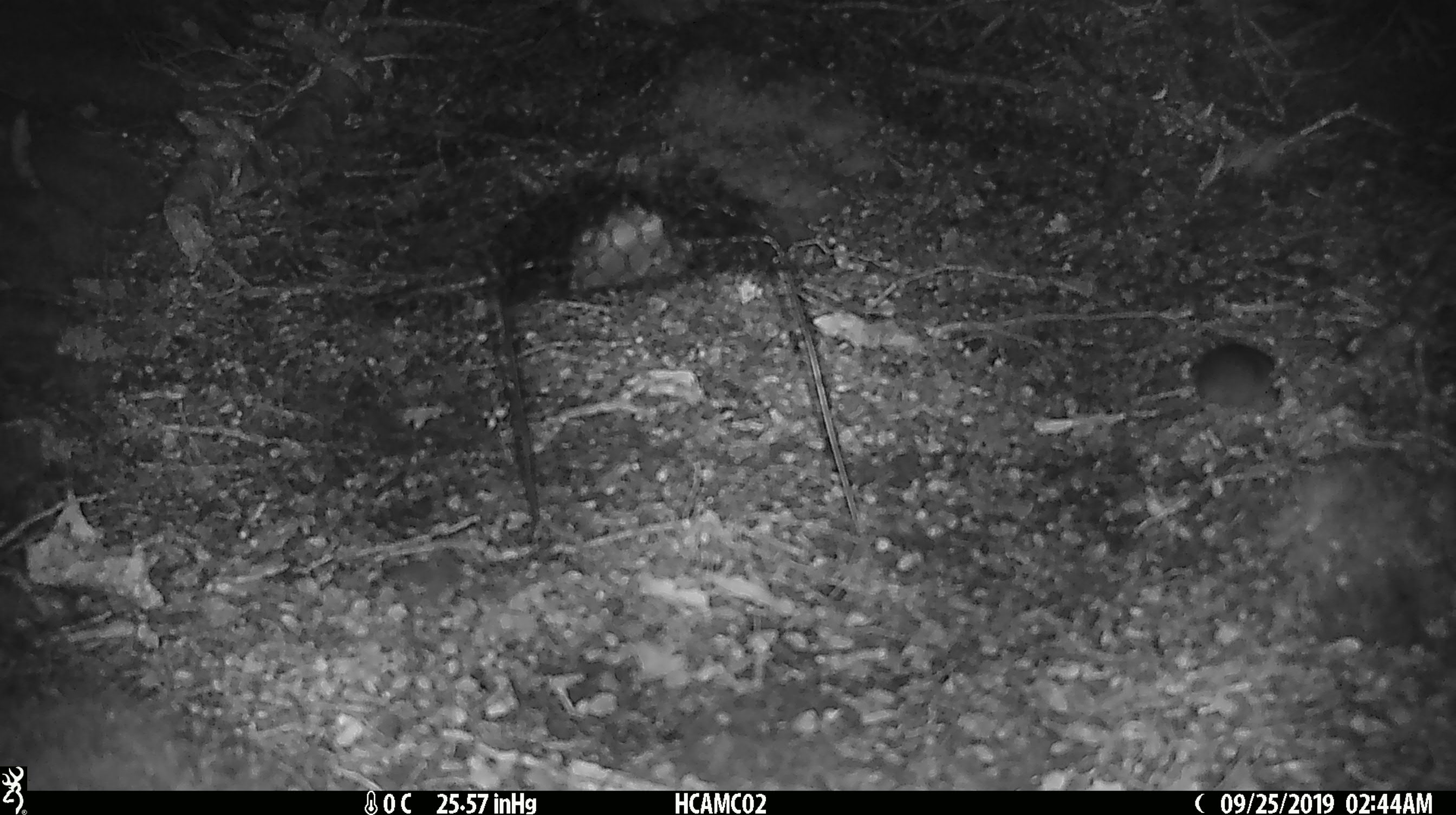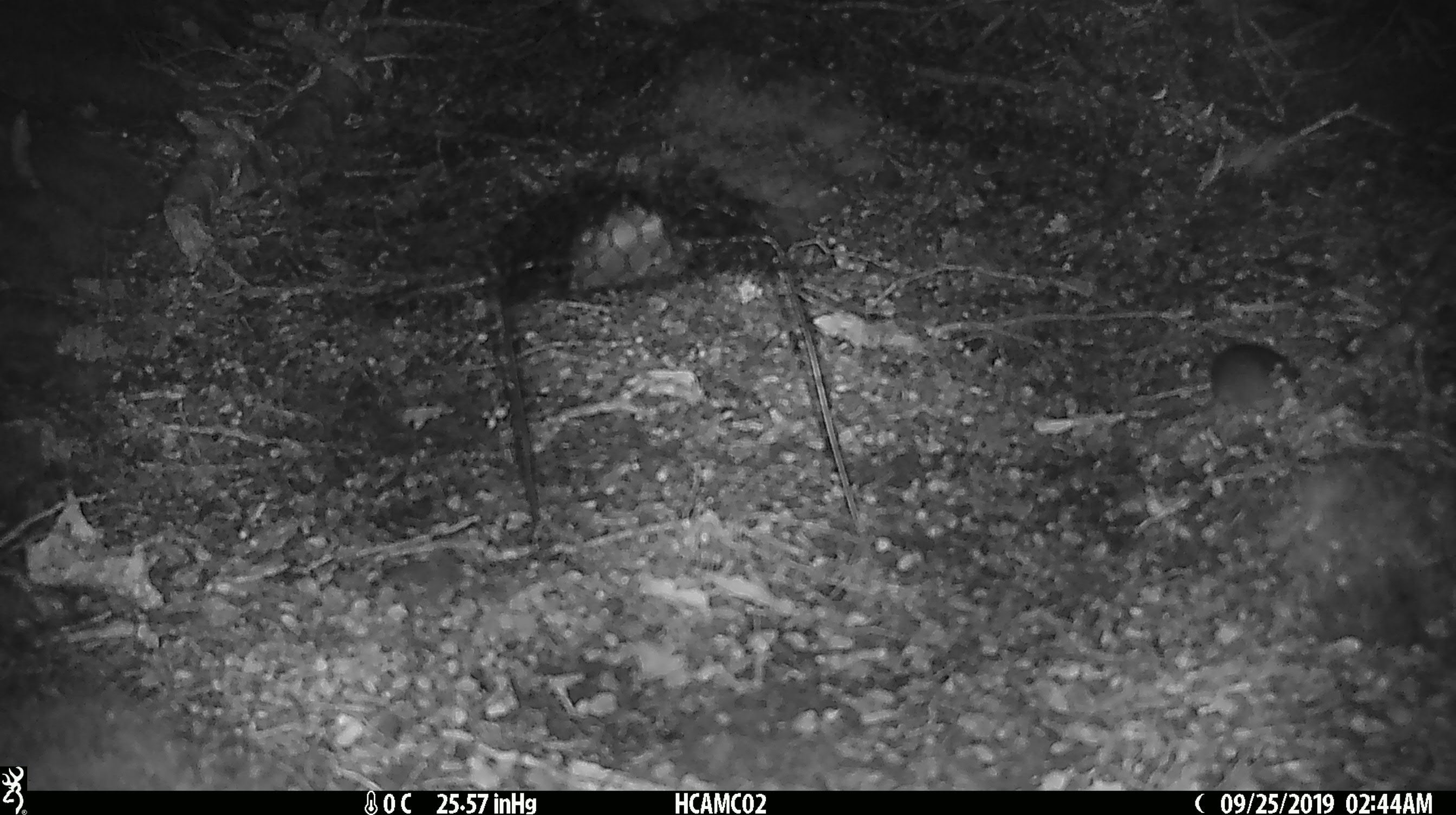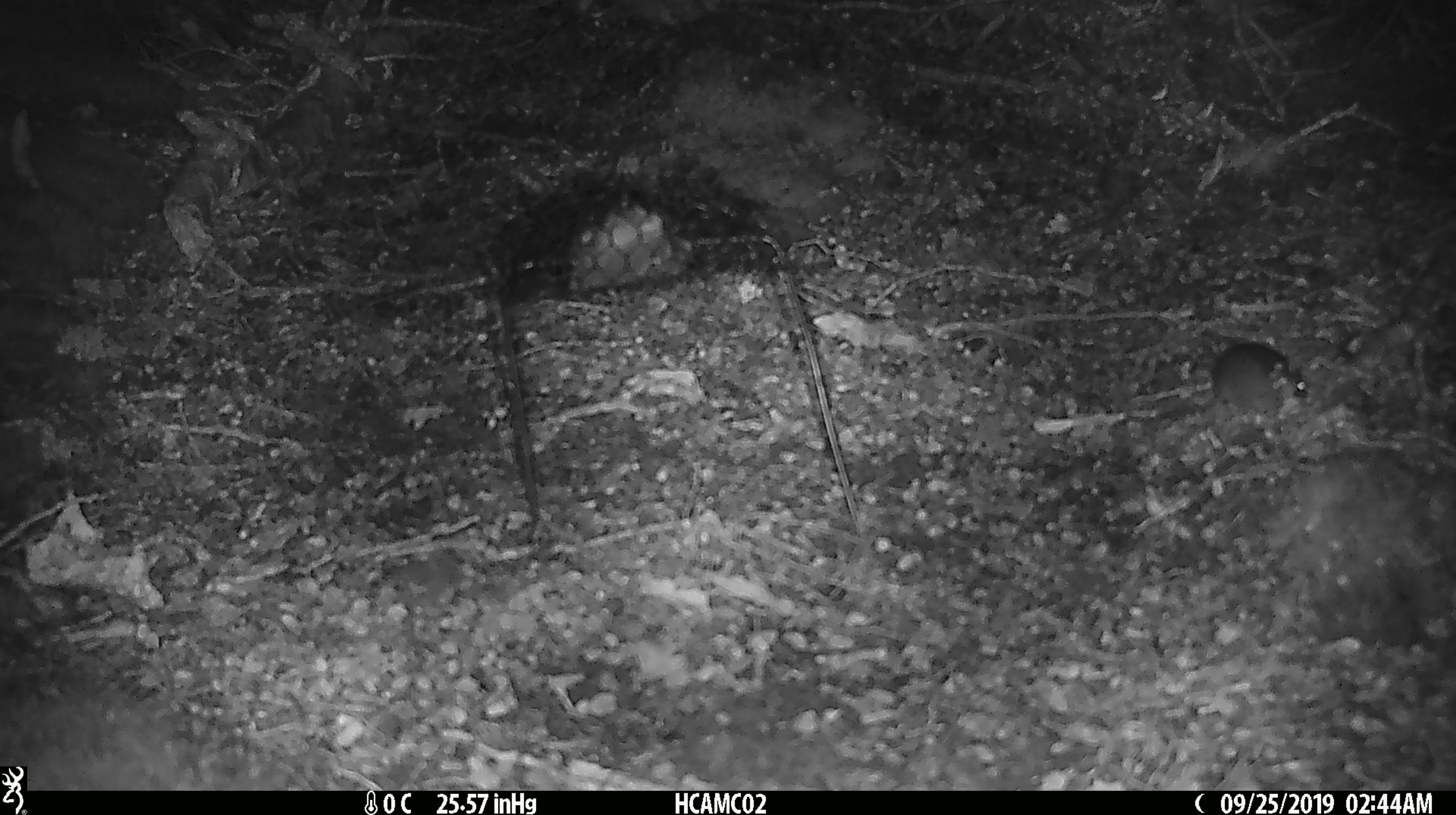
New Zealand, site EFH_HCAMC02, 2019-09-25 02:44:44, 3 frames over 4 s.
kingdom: Animalia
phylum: Chordata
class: Mammalia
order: Rodentia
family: Muridae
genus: Mus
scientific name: Mus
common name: mouse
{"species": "mouse (Mus)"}